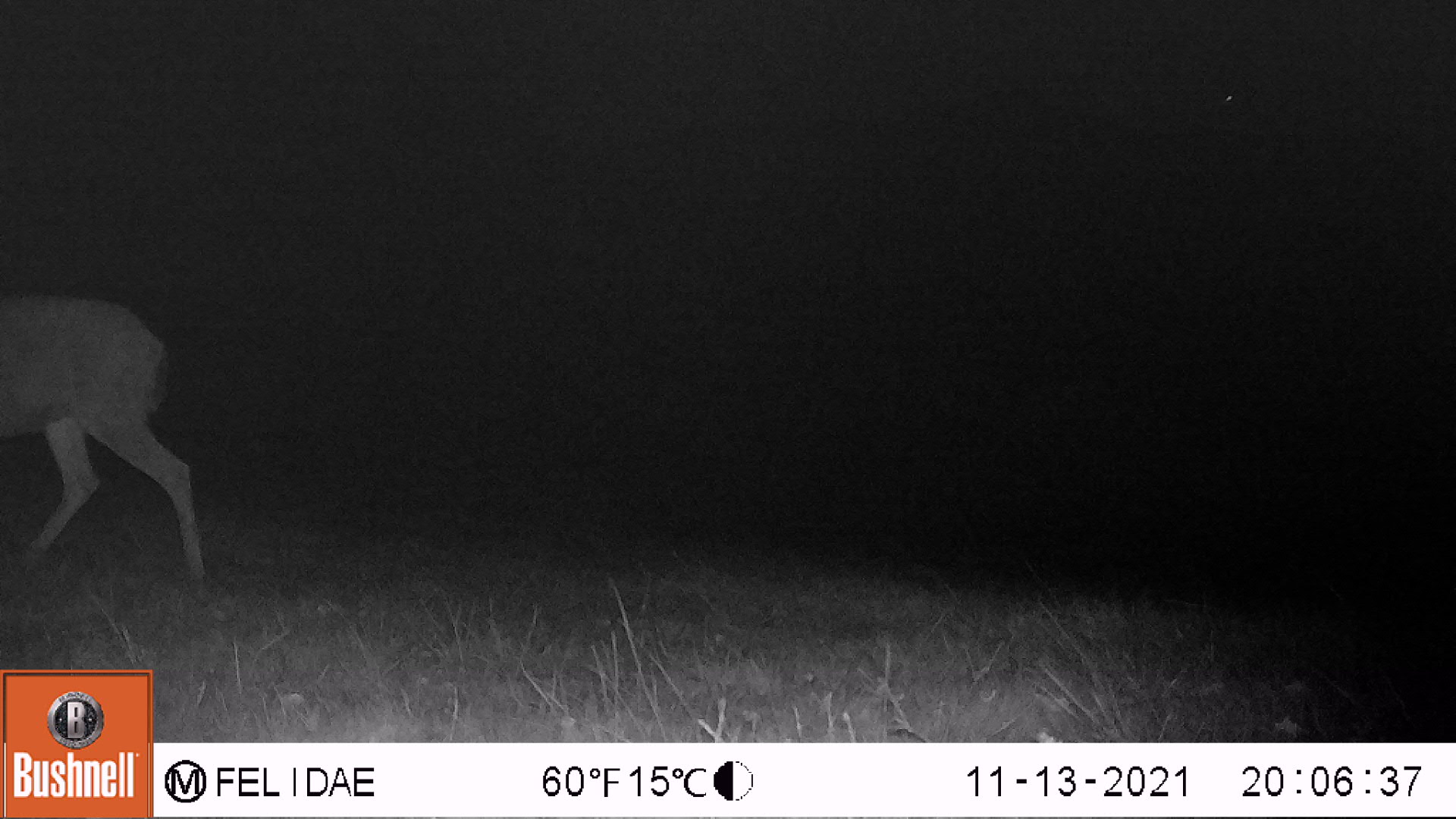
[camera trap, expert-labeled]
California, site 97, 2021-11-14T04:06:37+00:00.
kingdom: Animalia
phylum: Chordata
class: Mammalia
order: Artiodactyla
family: Cervidae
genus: Odocoileus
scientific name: Odocoileus hemionus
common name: mule deer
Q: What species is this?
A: Mule deer (Odocoileus hemionus).